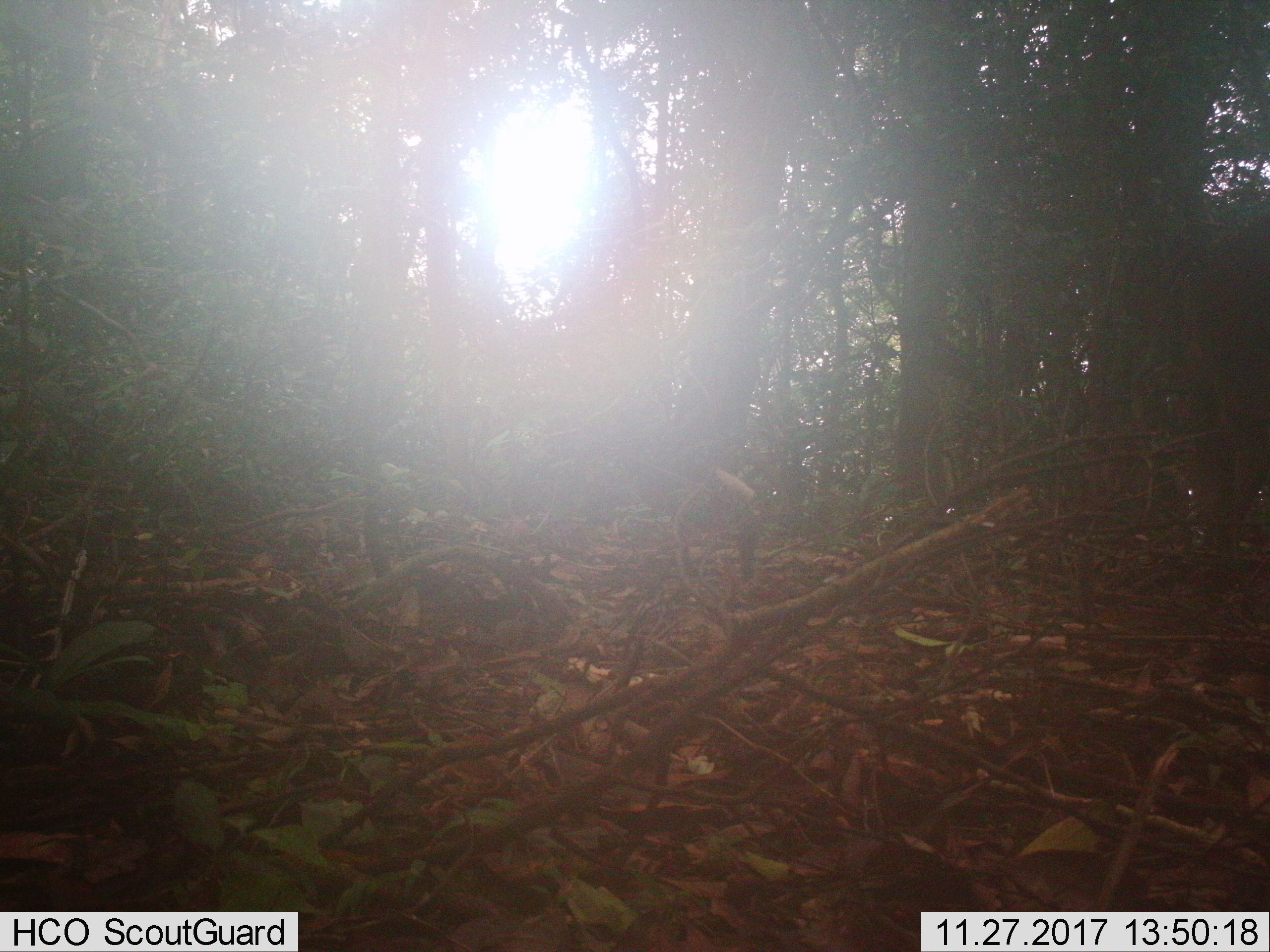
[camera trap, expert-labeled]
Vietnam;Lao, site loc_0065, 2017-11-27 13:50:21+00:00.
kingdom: Animalia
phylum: Chordata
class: Mammalia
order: Artiodactyla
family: Cervidae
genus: Muntiacus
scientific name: Muntiacus vuquangensis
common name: large-antlered muntjac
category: large antlered muntjac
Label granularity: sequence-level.